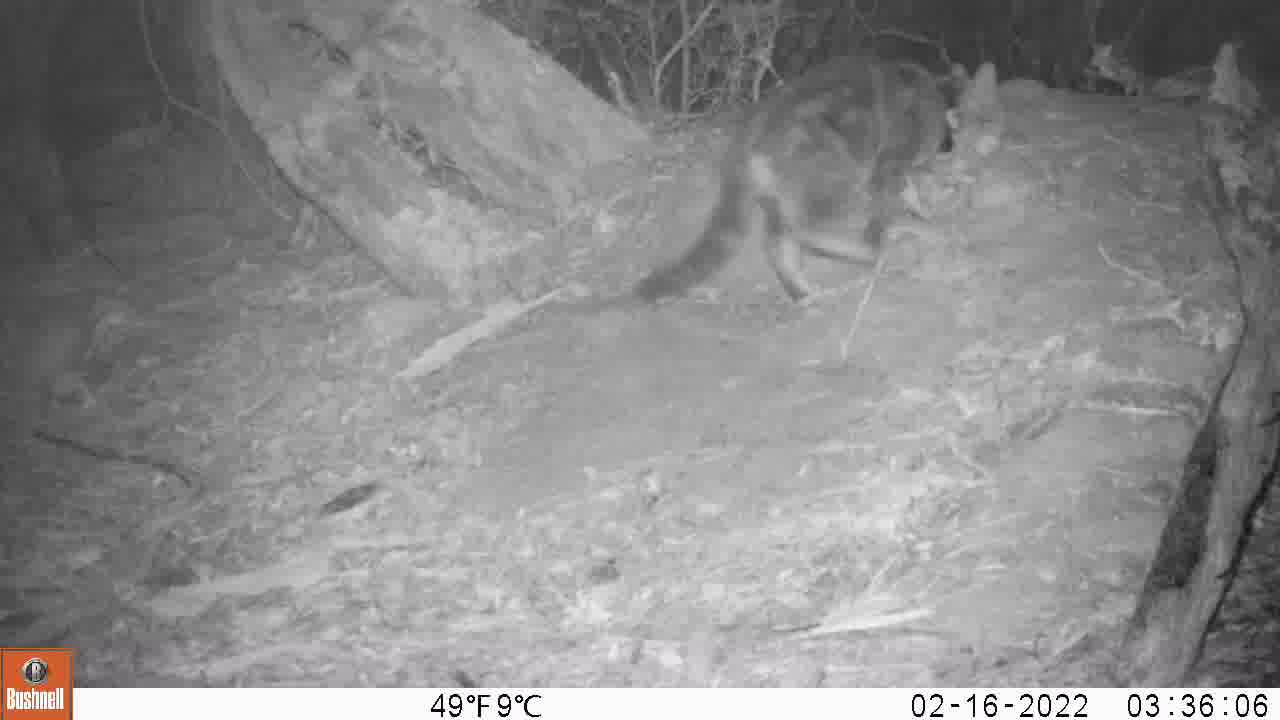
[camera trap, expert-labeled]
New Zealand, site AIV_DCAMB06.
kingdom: Animalia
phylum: Chordata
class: Mammalia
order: Carnivora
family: Felidae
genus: Felis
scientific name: Felis catus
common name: domestic cat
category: cat